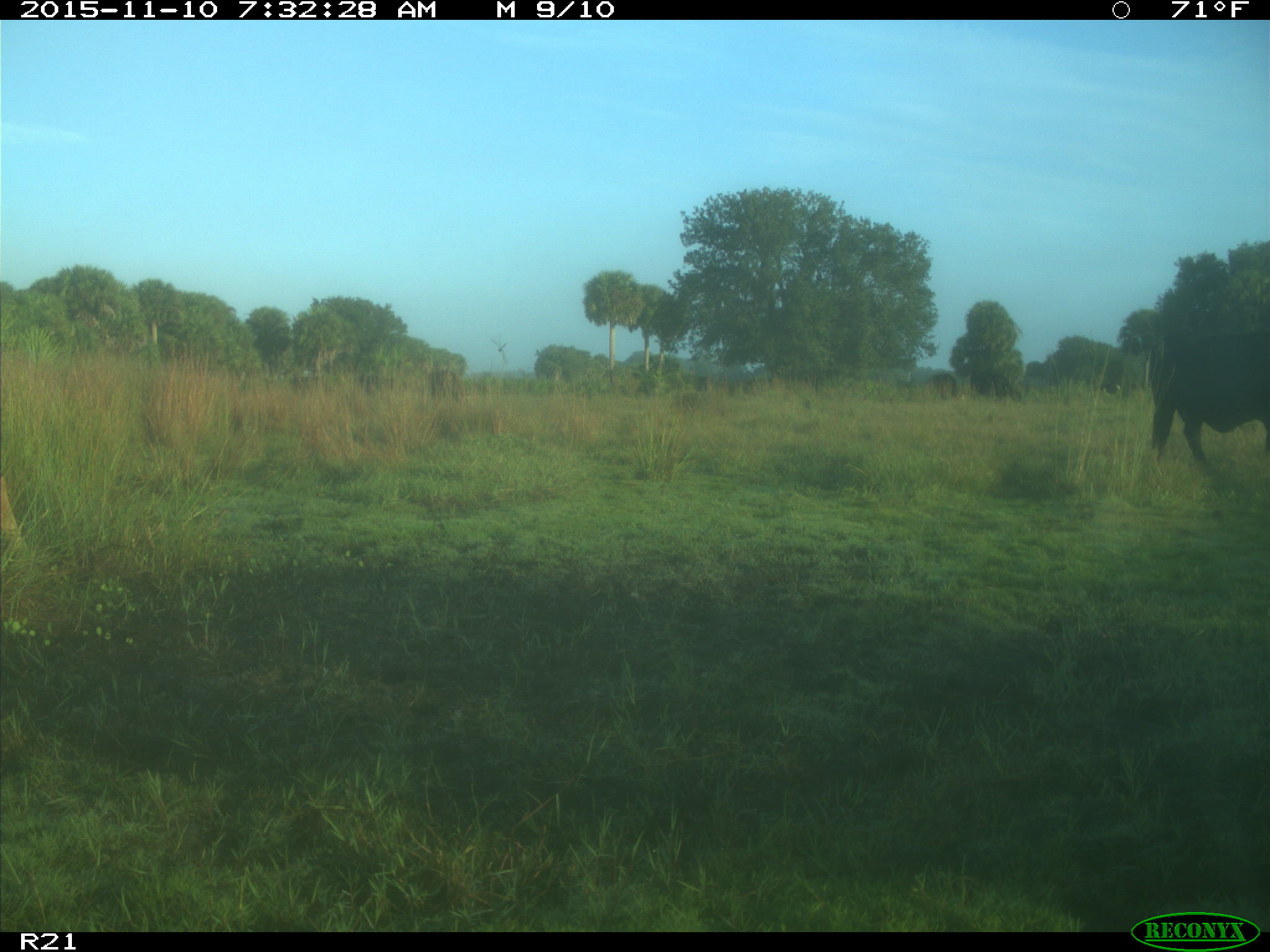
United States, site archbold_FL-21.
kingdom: Animalia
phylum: Chordata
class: Mammalia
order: Artiodactyla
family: Bovidae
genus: Bos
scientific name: Bos taurus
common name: domestic cow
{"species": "Bos taurus (domestic cow)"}